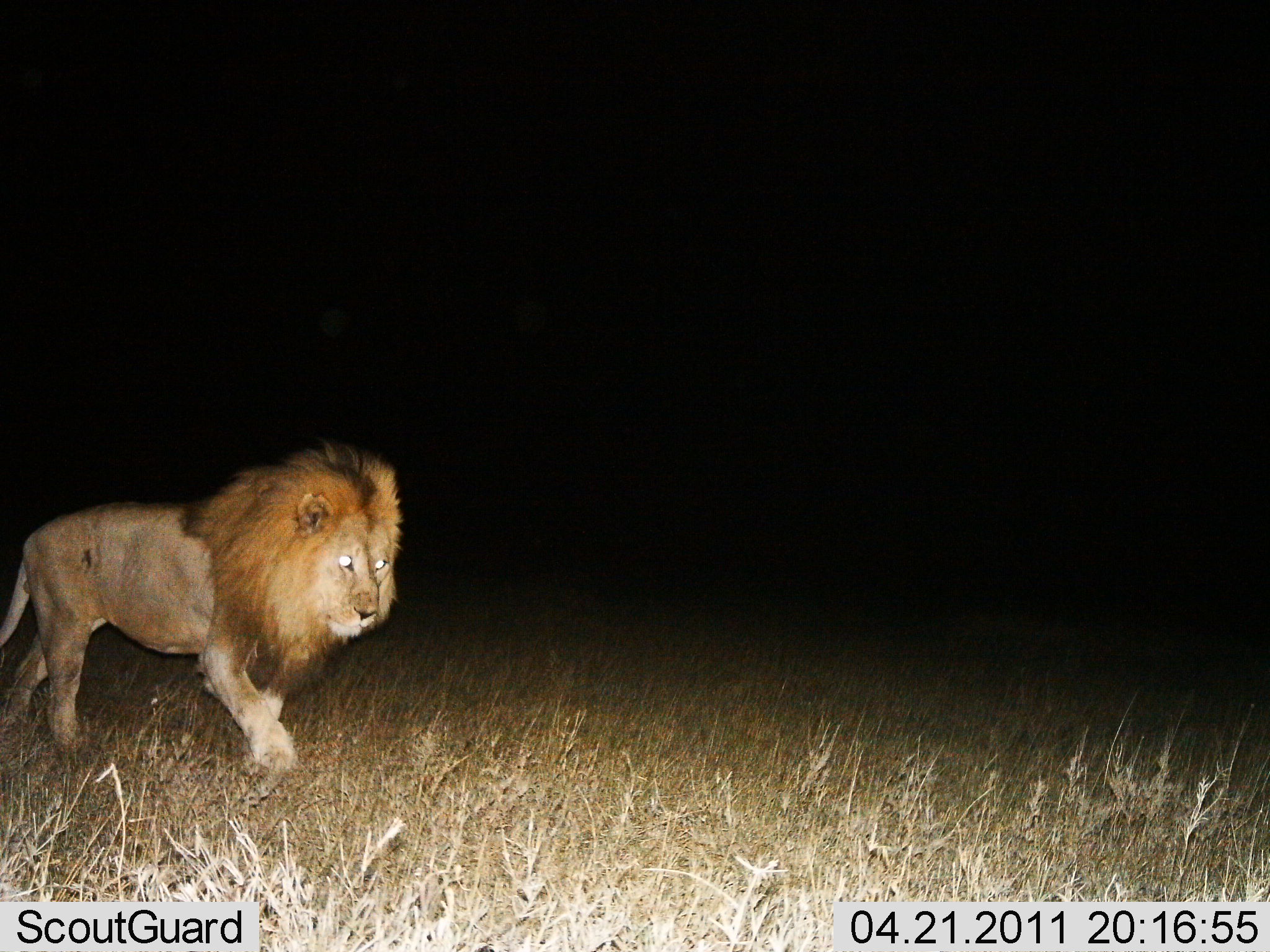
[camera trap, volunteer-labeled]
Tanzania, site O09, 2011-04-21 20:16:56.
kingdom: Animalia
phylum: Chordata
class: Mammalia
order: Carnivora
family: Felidae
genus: Panthera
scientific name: Panthera leo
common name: lion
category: lionmale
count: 1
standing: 0%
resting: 0%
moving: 100%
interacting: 0%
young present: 0%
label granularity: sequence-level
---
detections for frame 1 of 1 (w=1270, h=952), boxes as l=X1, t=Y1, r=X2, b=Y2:
animal: l=0, t=438, r=405, b=777